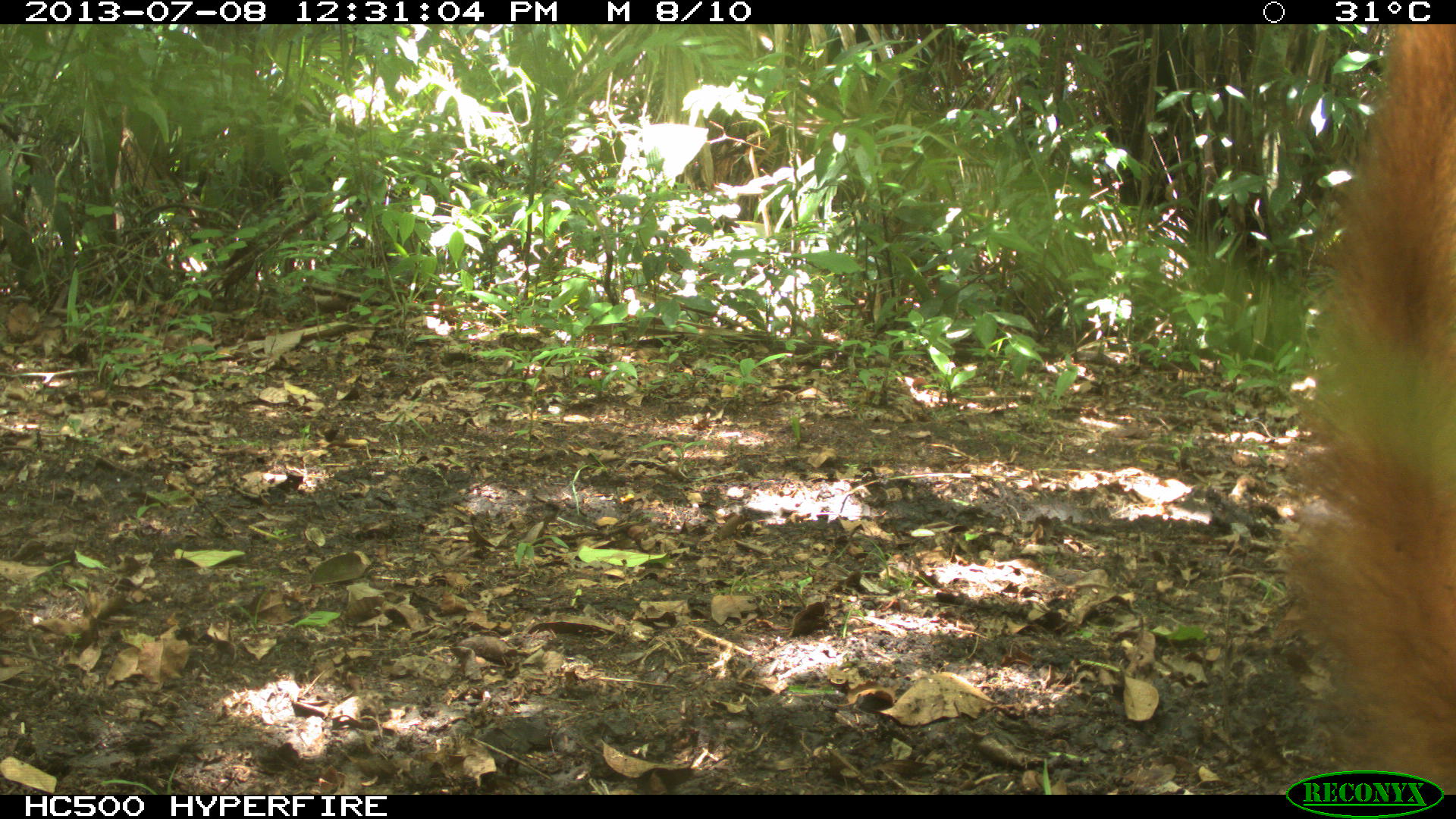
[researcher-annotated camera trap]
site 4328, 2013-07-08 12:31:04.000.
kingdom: Animalia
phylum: Chordata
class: Mammalia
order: Carnivora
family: Procyonidae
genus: Nasua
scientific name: Nasua narica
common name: white-nosed coati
Nasua narica (white-nosed coati), count 4.